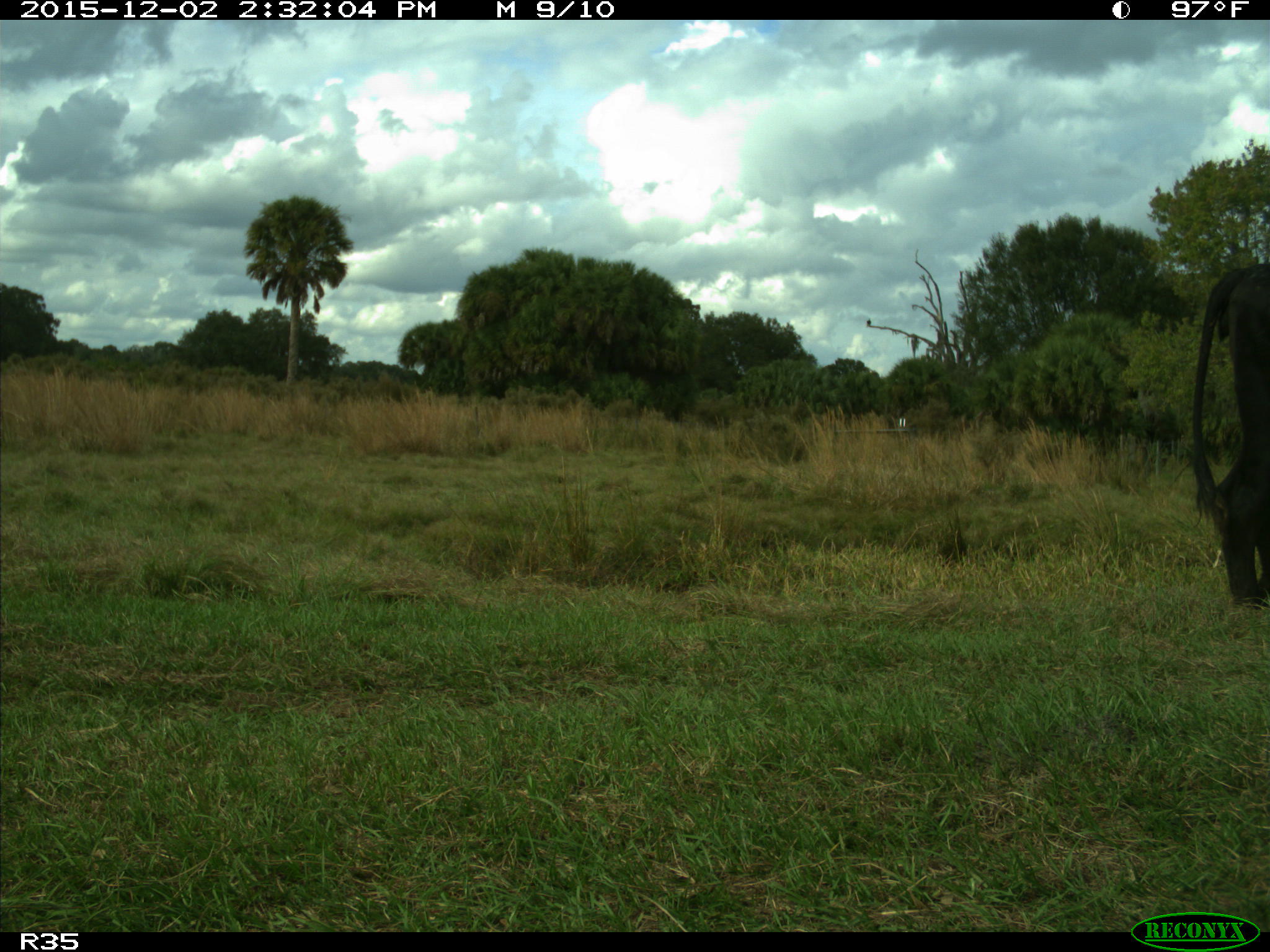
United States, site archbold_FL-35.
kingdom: Animalia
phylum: Chordata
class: Mammalia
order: Artiodactyla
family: Bovidae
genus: Bos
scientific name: Bos taurus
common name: domestic cow